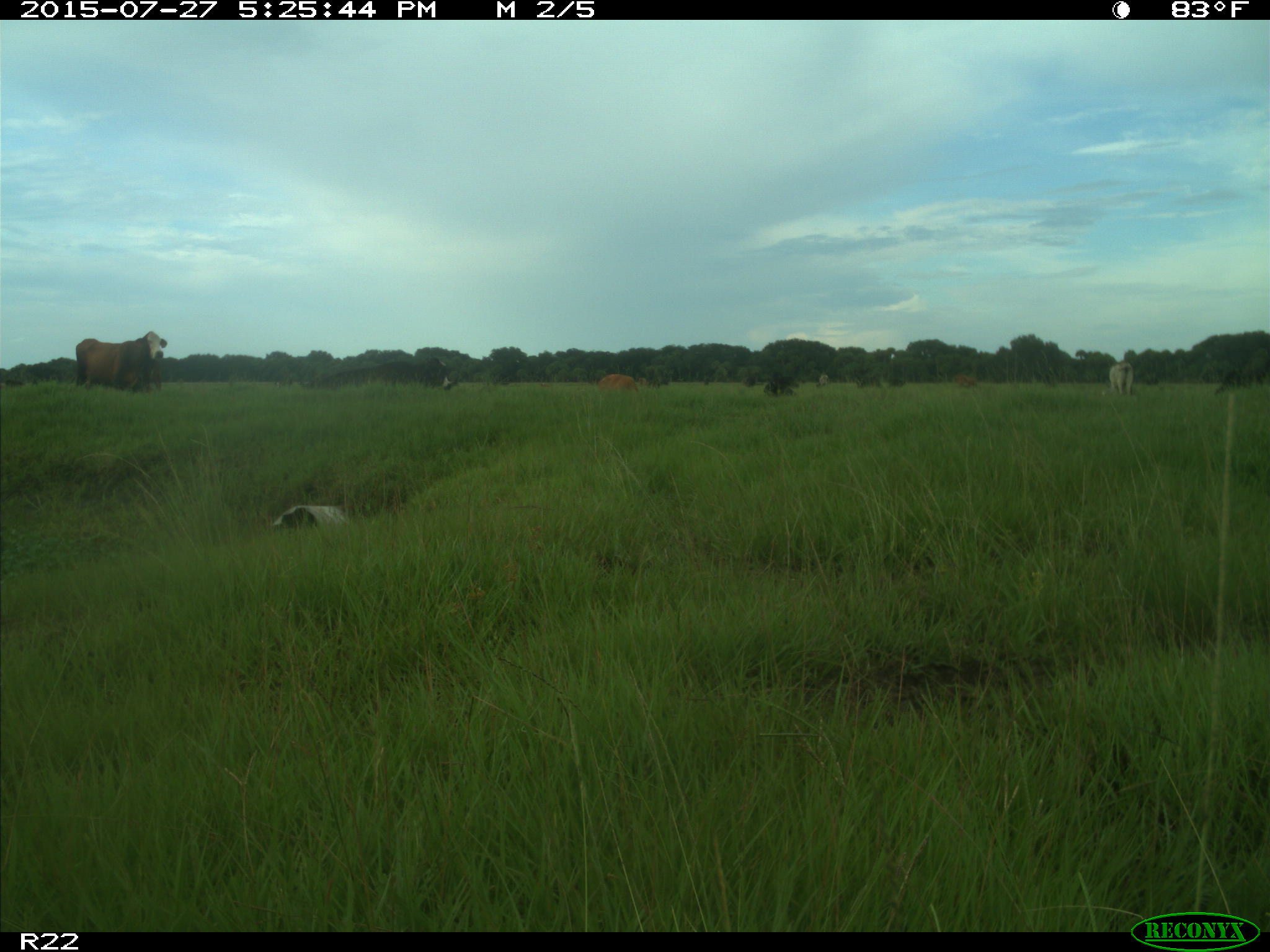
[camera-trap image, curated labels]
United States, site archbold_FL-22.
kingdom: Animalia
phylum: Chordata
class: Mammalia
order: Artiodactyla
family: Bovidae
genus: Bos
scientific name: Bos taurus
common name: domestic cow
Bos taurus (domestic cow).